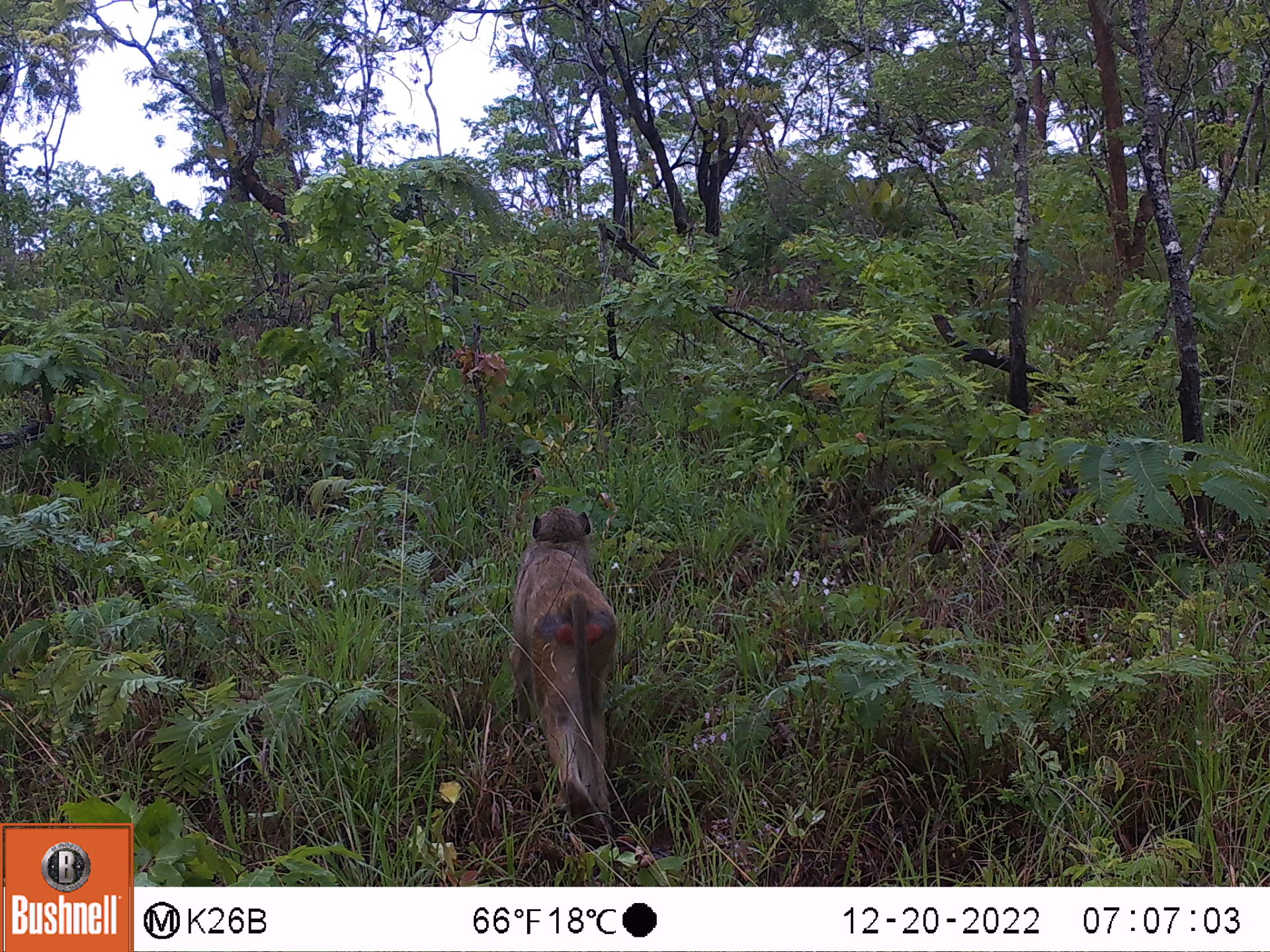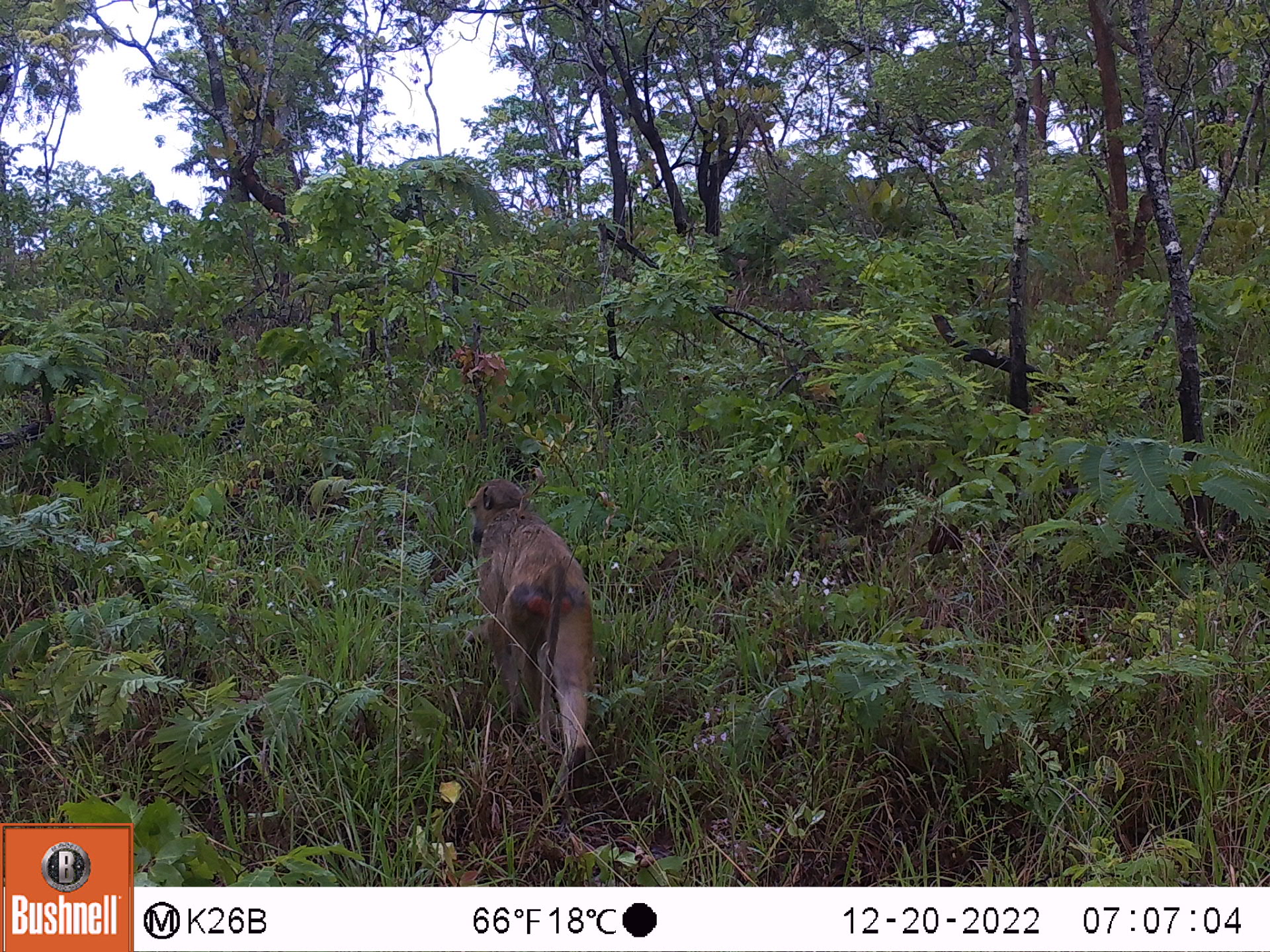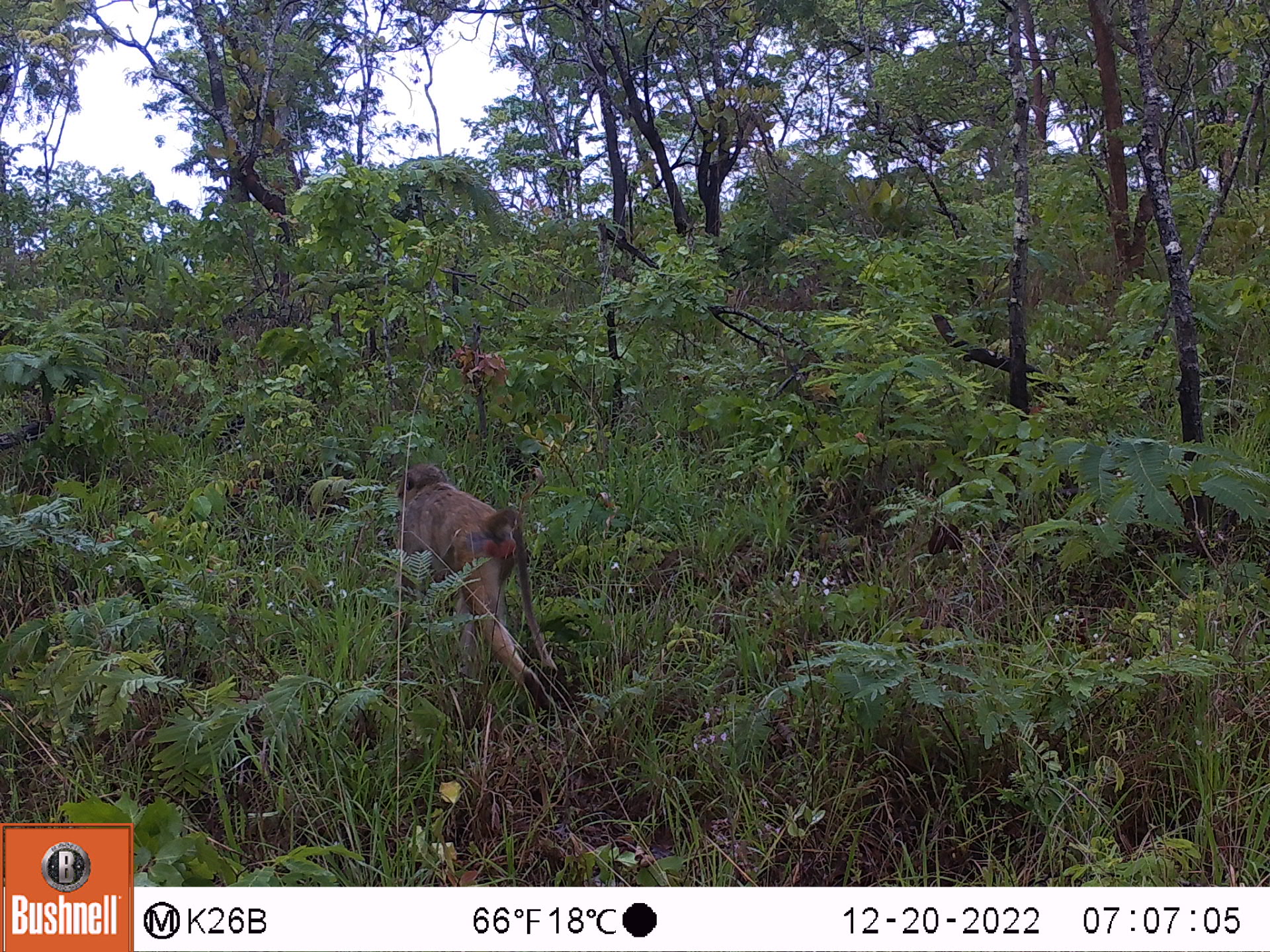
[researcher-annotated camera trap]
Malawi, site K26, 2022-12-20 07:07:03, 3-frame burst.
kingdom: Animalia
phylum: Chordata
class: Mammalia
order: Primates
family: Cercopithecidae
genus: Papio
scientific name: Papio cynocephalus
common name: yellow baboon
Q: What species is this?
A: Yellow baboon (Papio cynocephalus).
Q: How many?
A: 2.